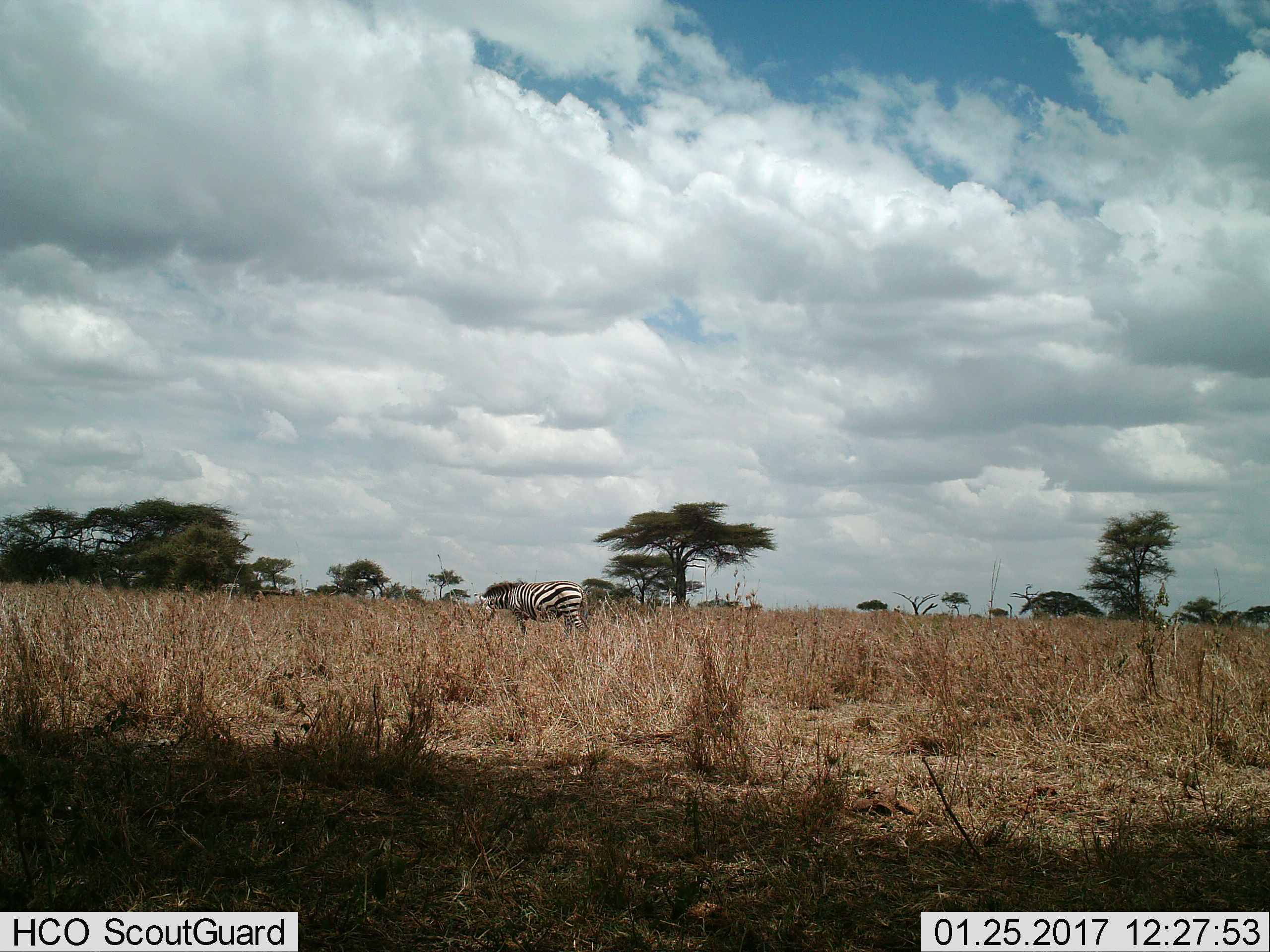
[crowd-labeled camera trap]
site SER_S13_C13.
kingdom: Animalia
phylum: Chordata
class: Mammalia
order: Perissodactyla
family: Equidae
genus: Equus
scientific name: Equus quagga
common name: plains zebra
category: zebraplains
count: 1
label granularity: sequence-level